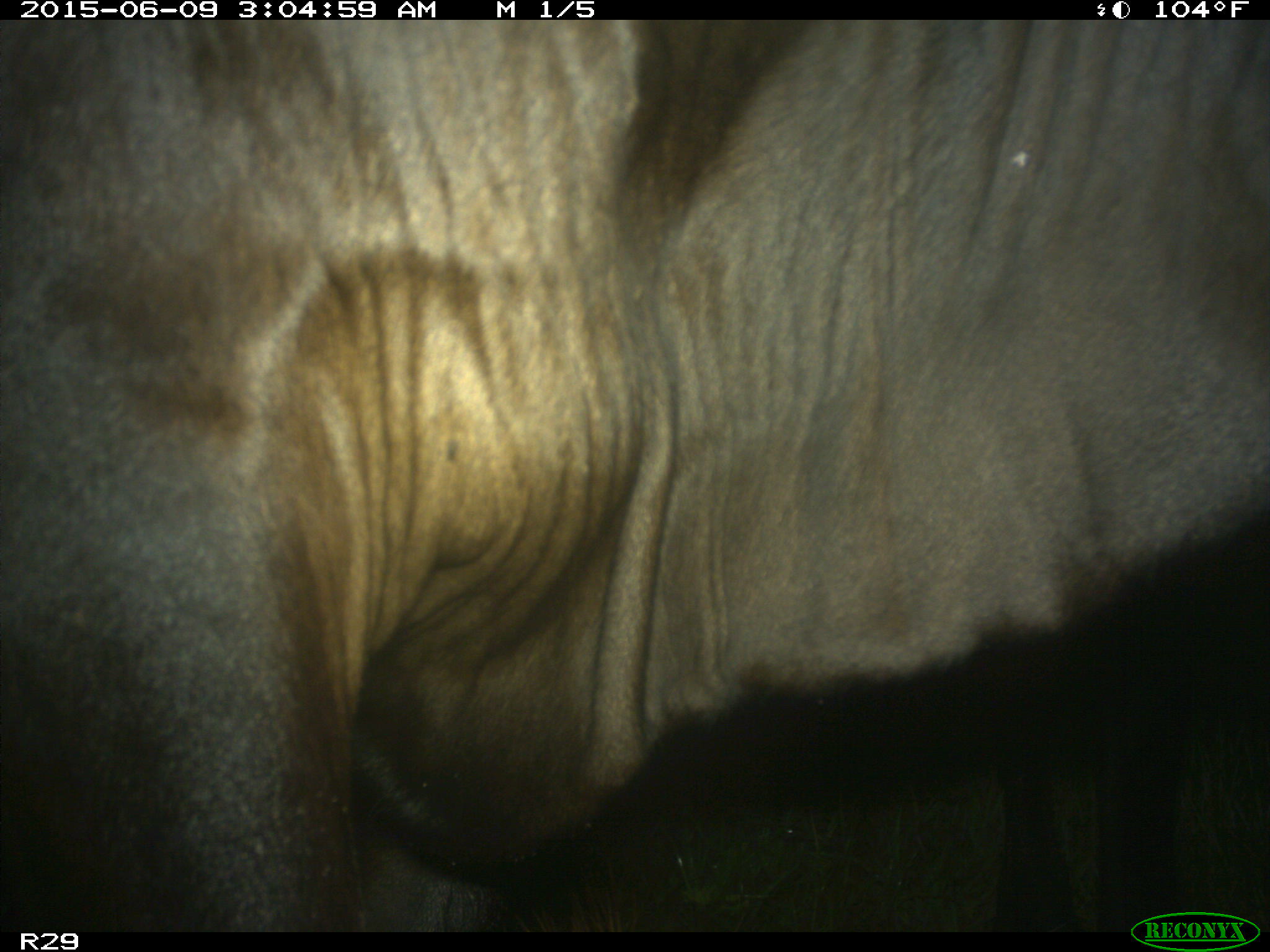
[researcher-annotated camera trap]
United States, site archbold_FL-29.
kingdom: Animalia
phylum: Chordata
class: Mammalia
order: Artiodactyla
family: Bovidae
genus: Bos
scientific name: Bos taurus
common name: domestic cow